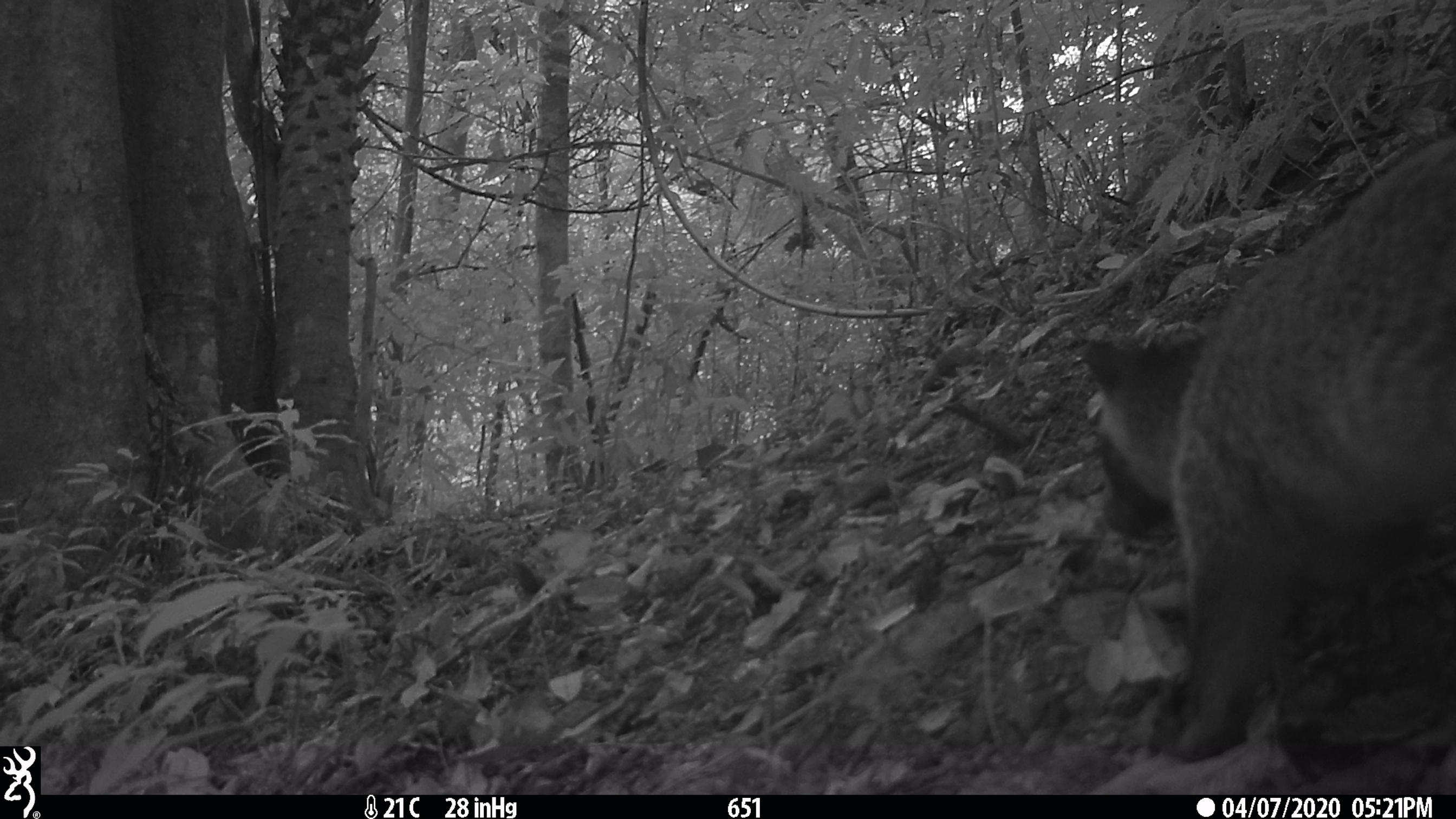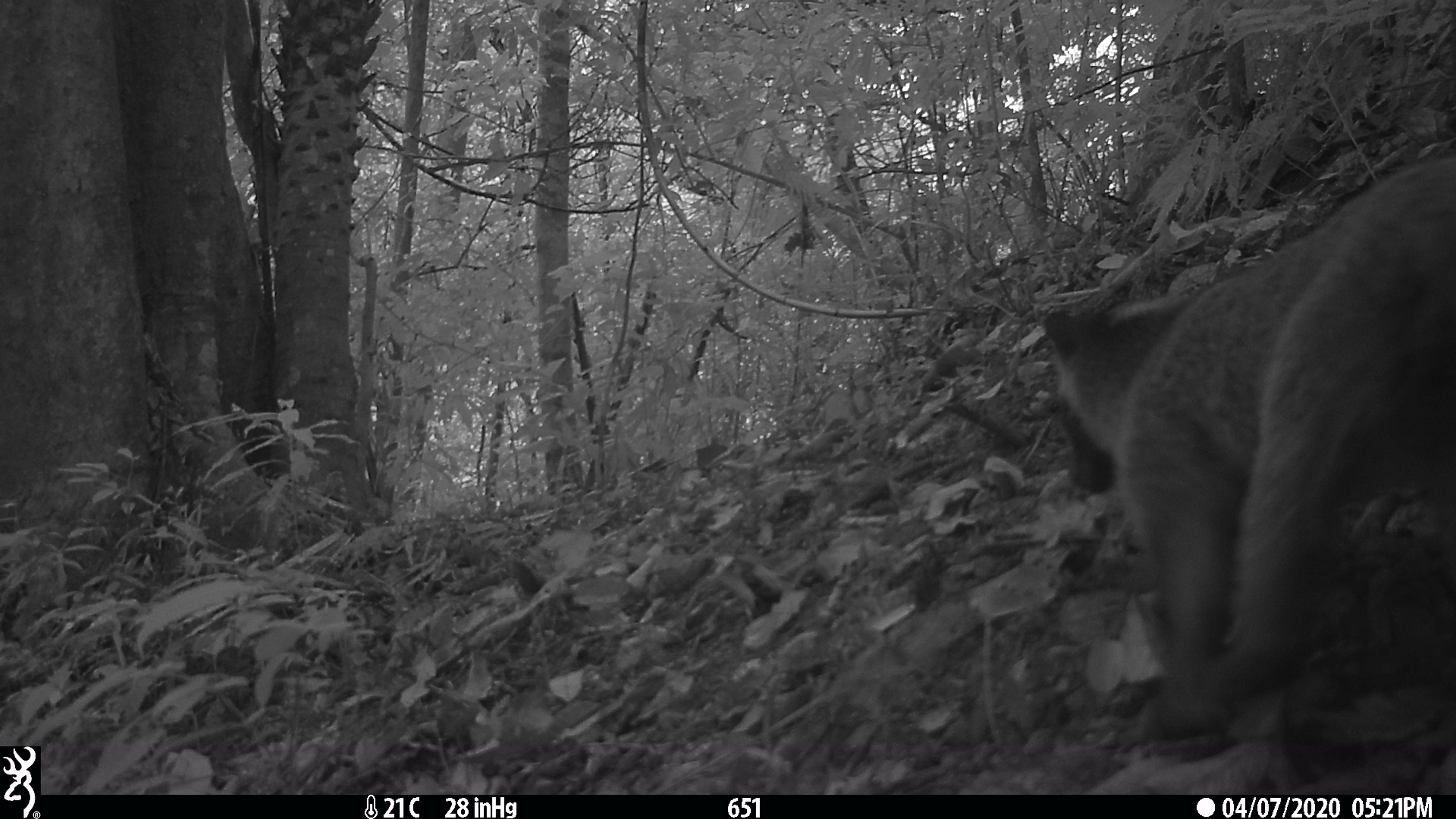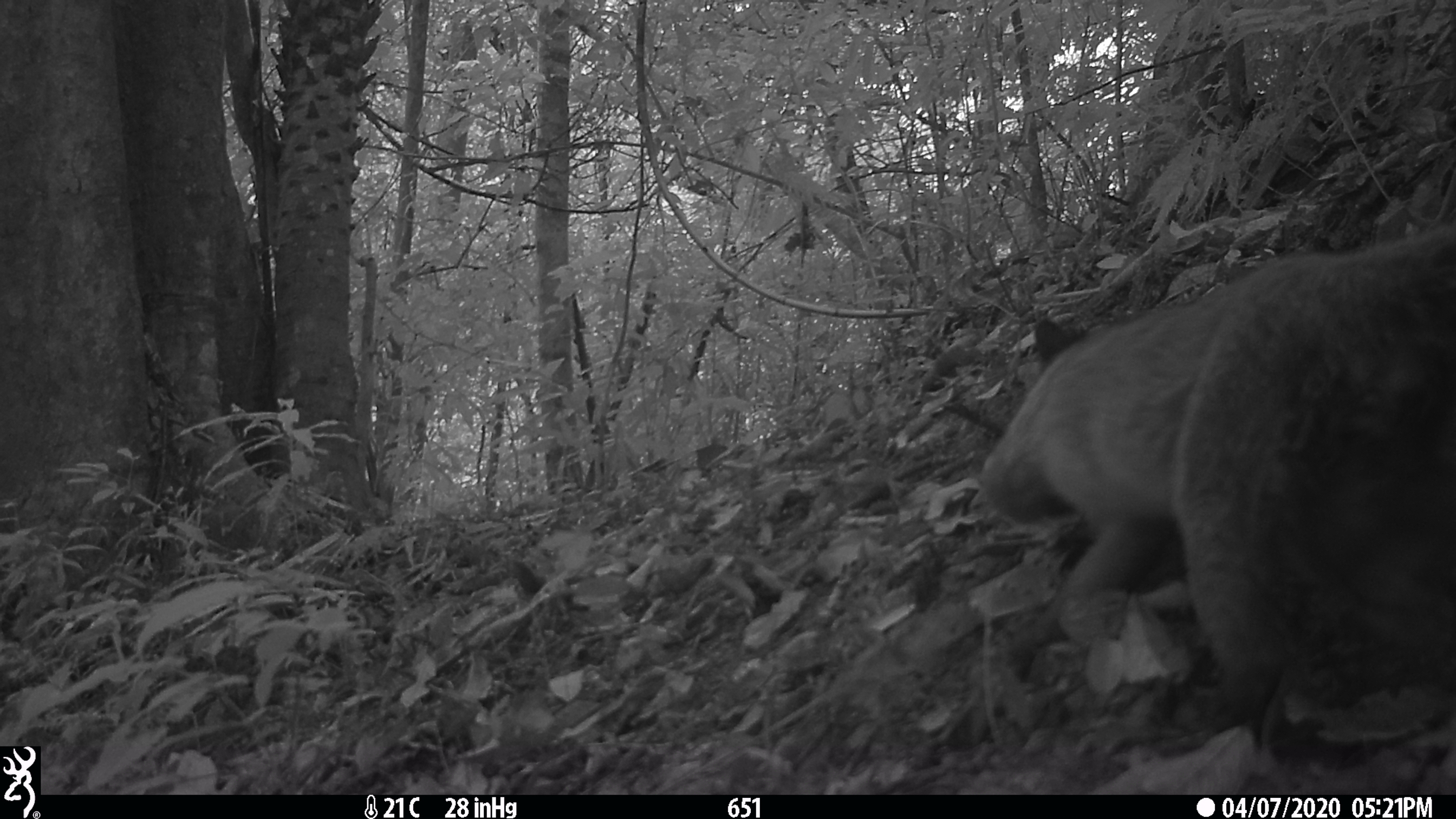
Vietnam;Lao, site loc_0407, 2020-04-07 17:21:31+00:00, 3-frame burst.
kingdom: Animalia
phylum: Chordata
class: Mammalia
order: Carnivora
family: Viverridae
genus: Paguma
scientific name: Paguma larvata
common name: masked palm civet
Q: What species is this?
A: Masked palm civet (Paguma larvata).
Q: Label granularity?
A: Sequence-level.